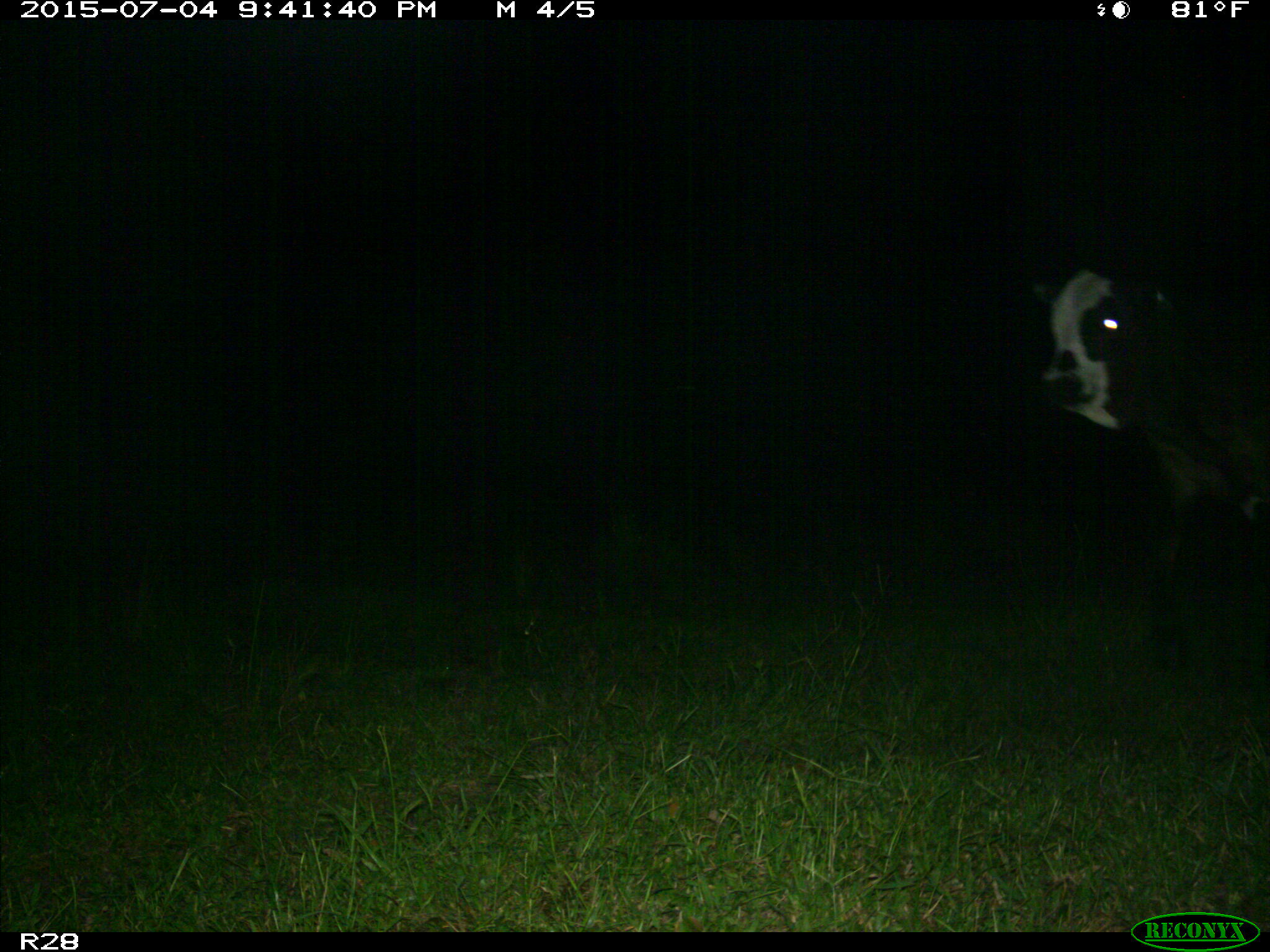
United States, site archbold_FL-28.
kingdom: Animalia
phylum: Chordata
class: Mammalia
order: Artiodactyla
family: Bovidae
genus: Bos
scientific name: Bos taurus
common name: domestic cow